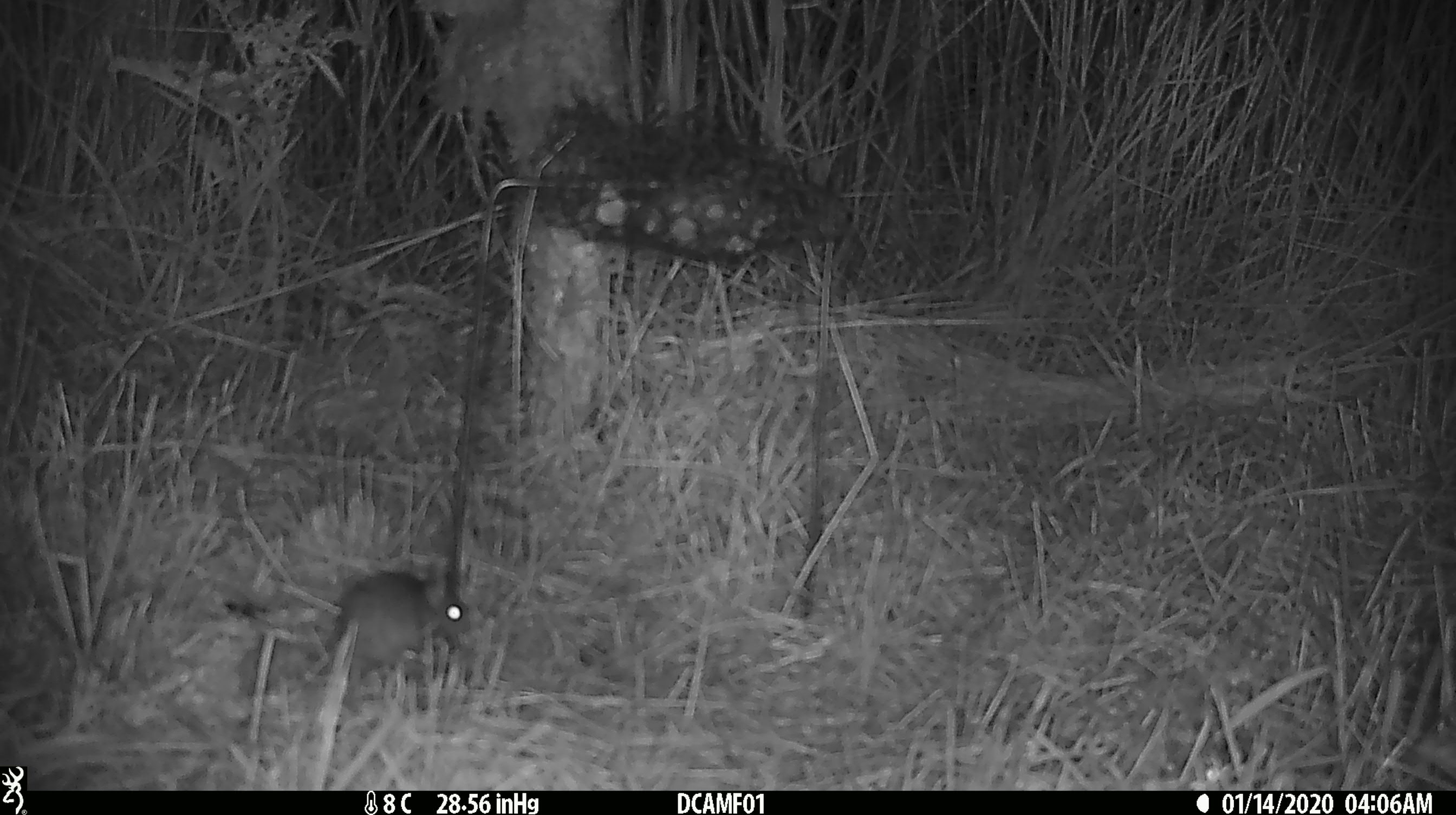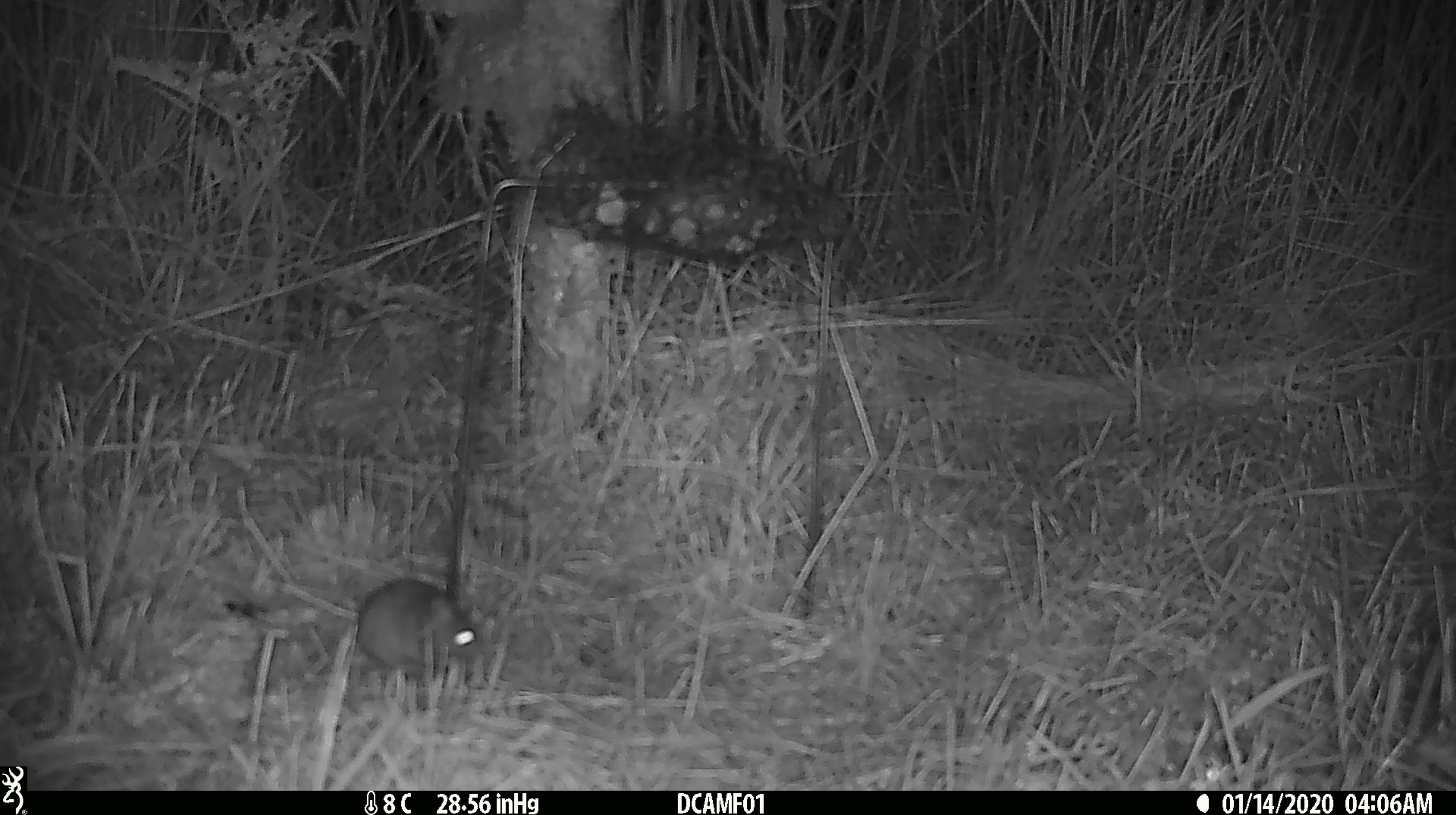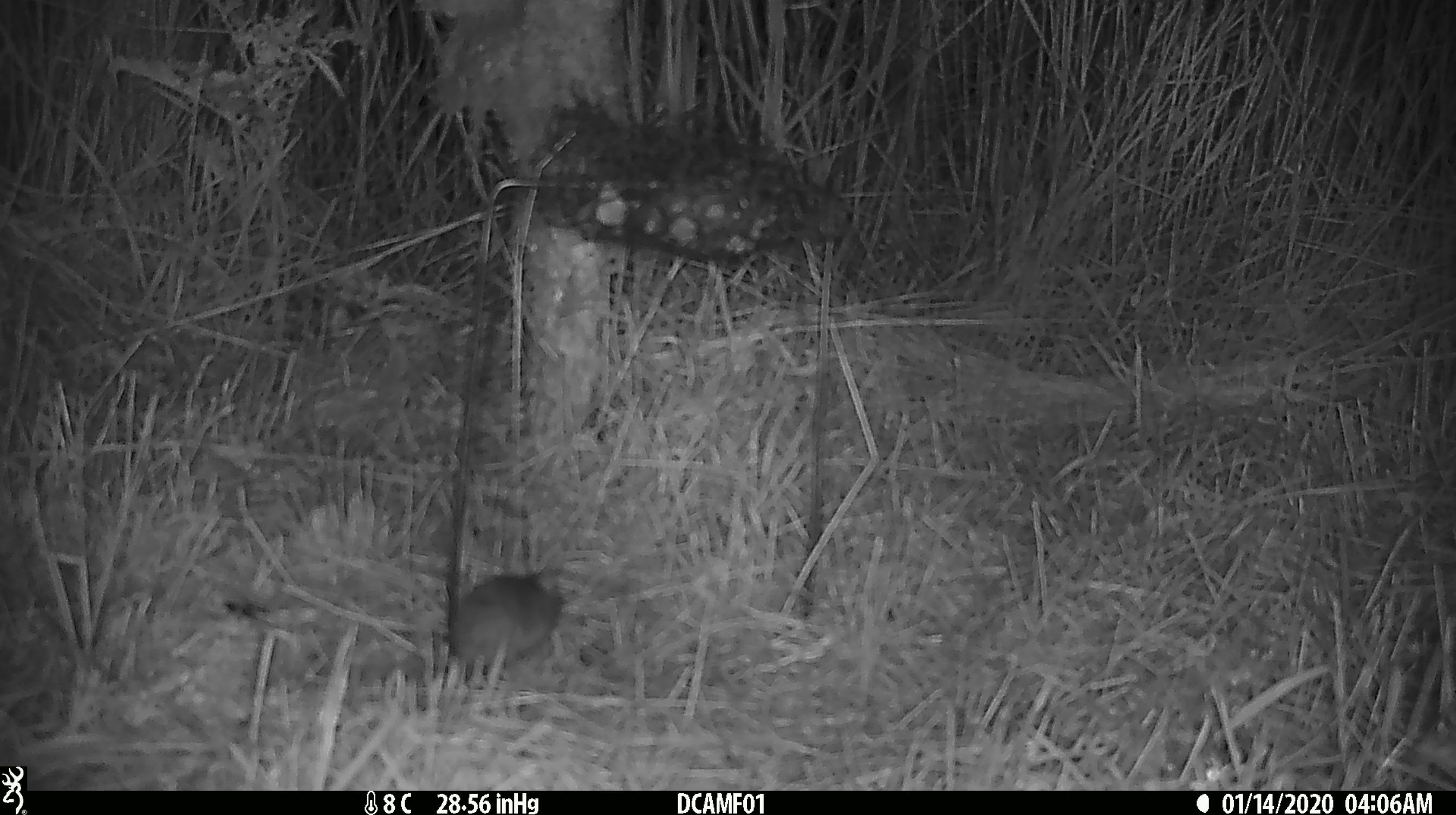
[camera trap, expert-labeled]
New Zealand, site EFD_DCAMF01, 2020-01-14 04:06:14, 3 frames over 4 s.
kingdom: Animalia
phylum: Chordata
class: Mammalia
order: Rodentia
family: Muridae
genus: Mus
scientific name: Mus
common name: mouse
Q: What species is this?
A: Mouse (Mus).